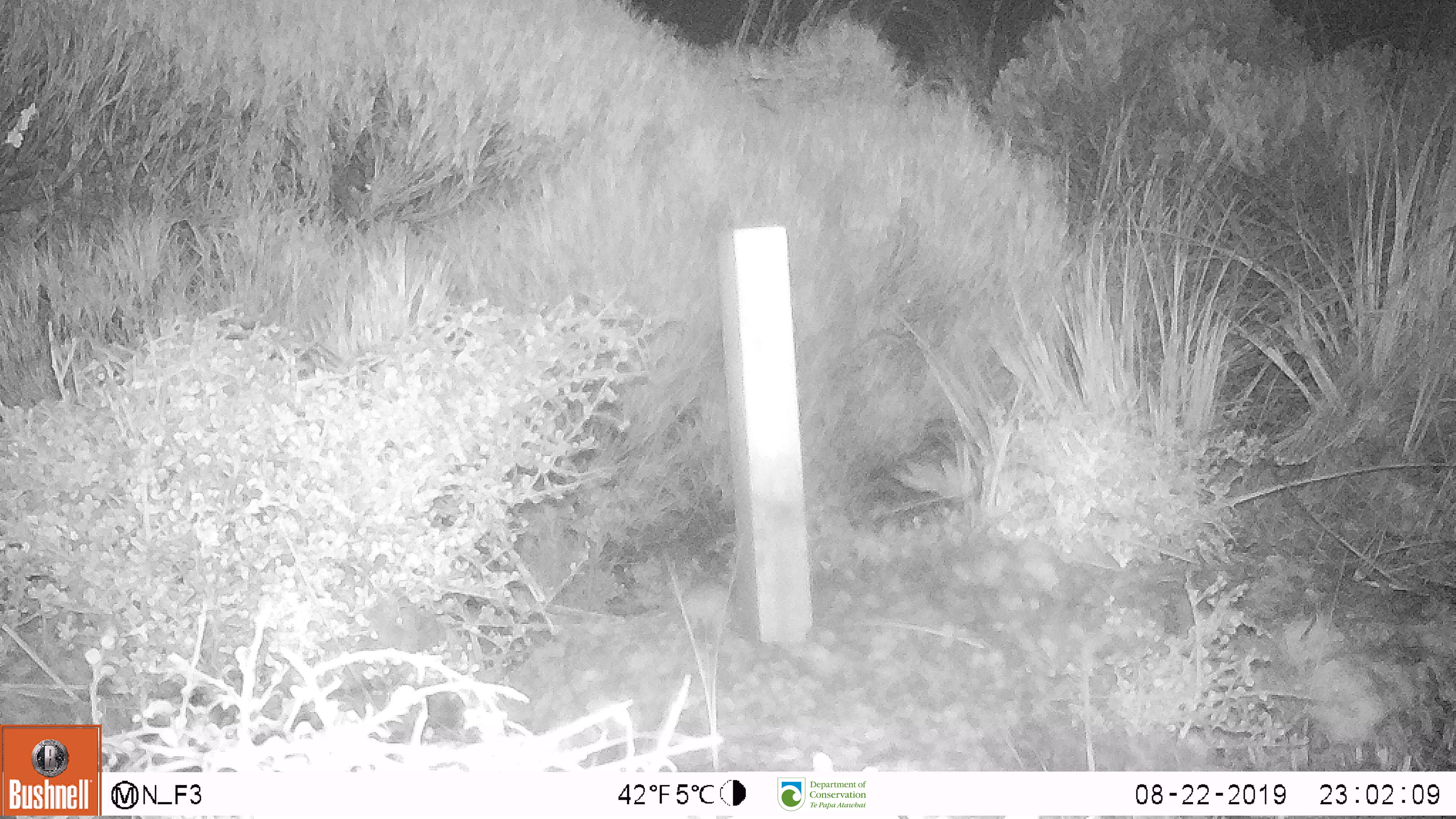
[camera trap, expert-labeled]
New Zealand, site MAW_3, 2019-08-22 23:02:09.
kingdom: Animalia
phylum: Chordata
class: Mammalia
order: Rodentia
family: Muridae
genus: Mus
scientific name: Mus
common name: mouse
Mouse (Mus).